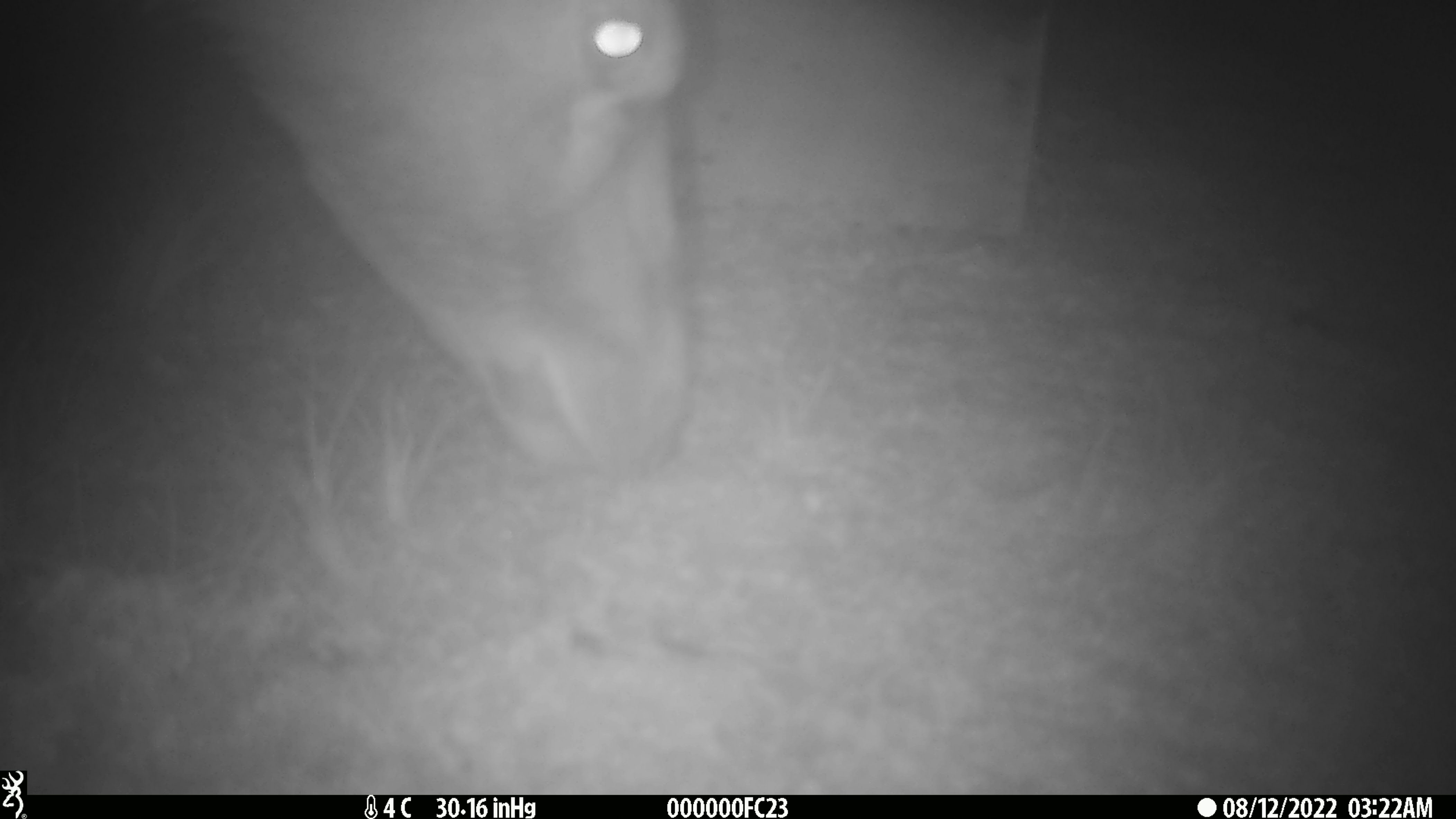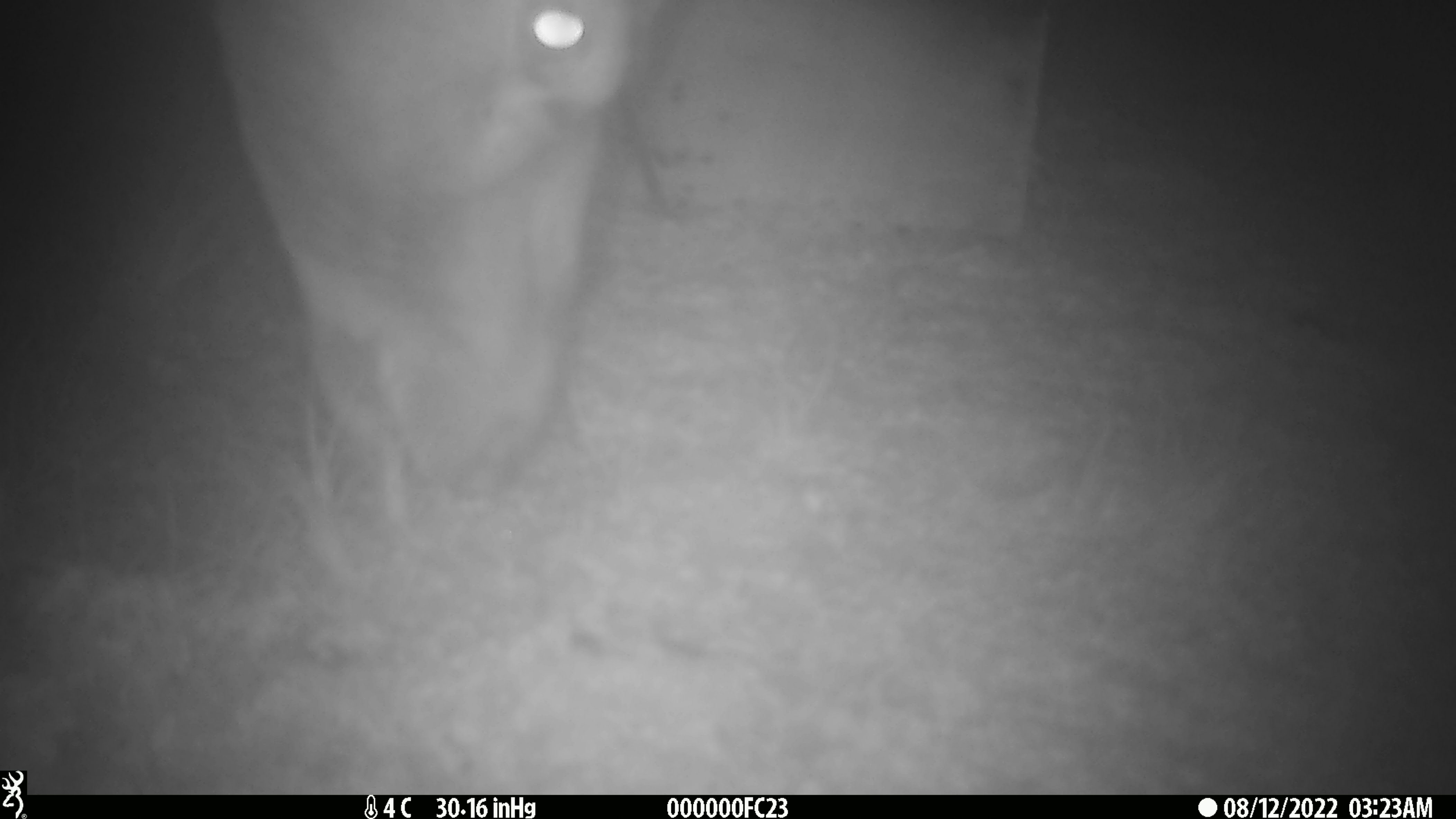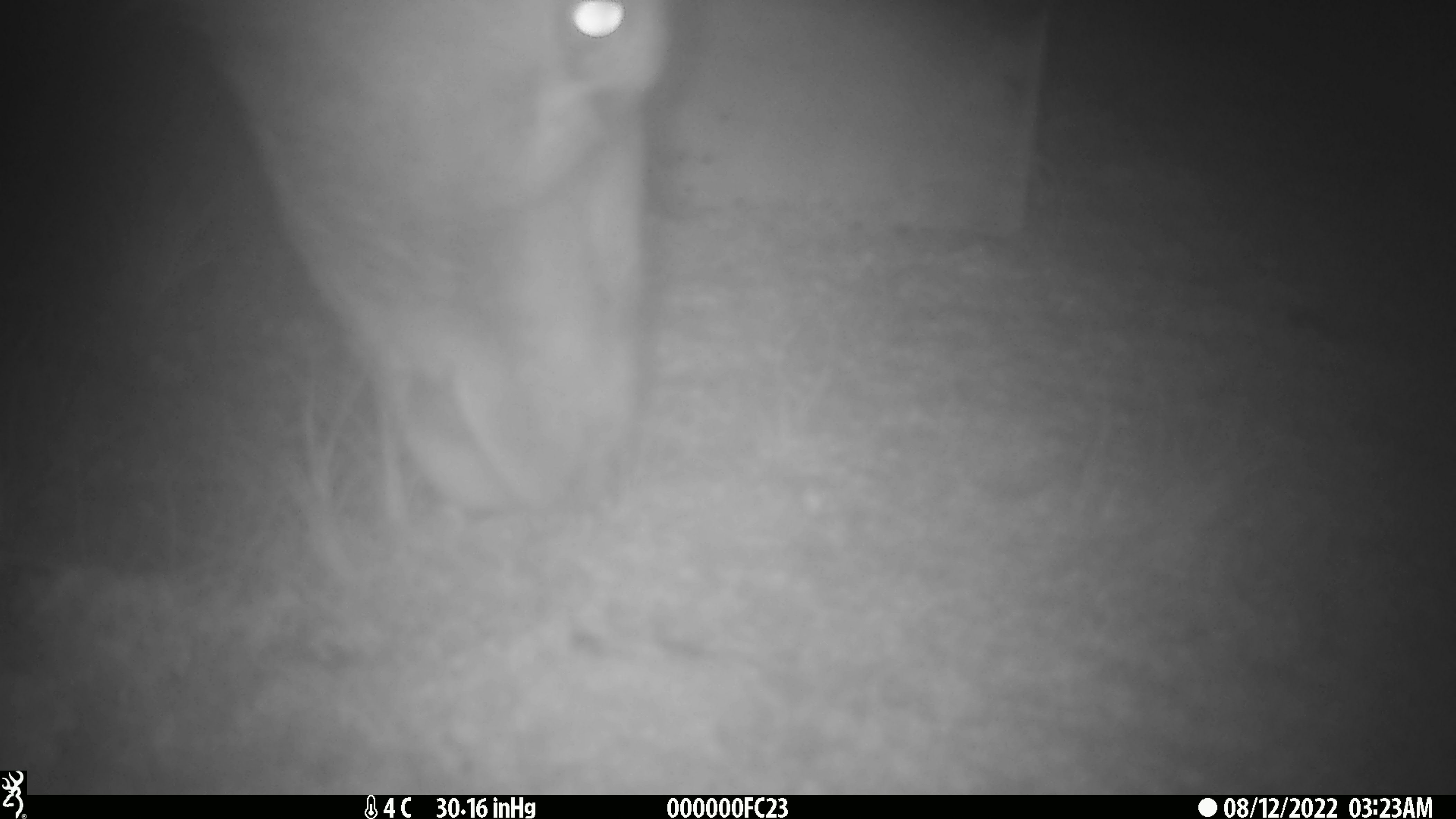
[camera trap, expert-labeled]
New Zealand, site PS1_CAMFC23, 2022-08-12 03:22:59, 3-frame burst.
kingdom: Animalia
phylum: Chordata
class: Mammalia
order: Artiodactyla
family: Cervidae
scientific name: Cervidae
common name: deer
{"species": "deer (Cervidae)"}